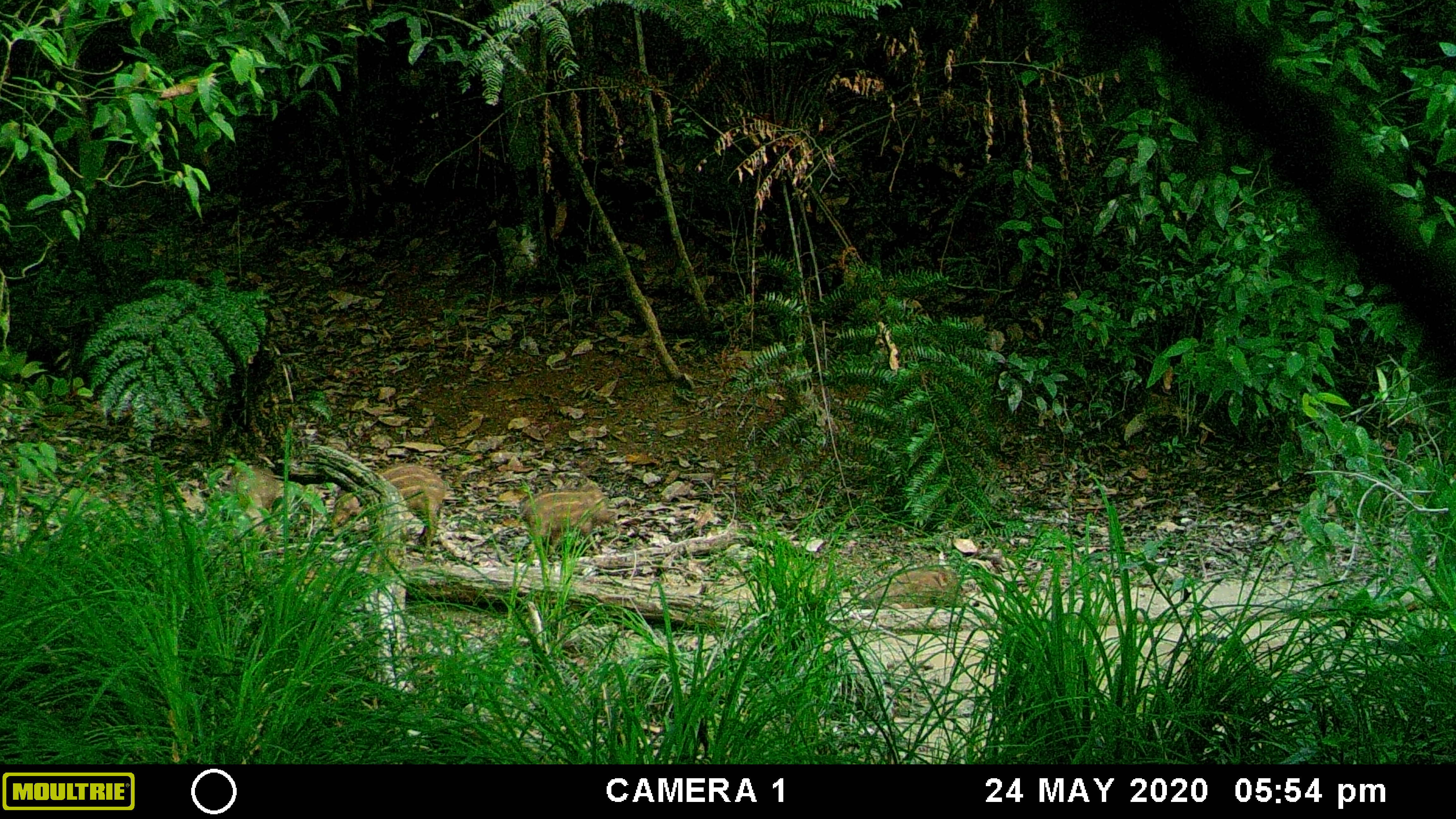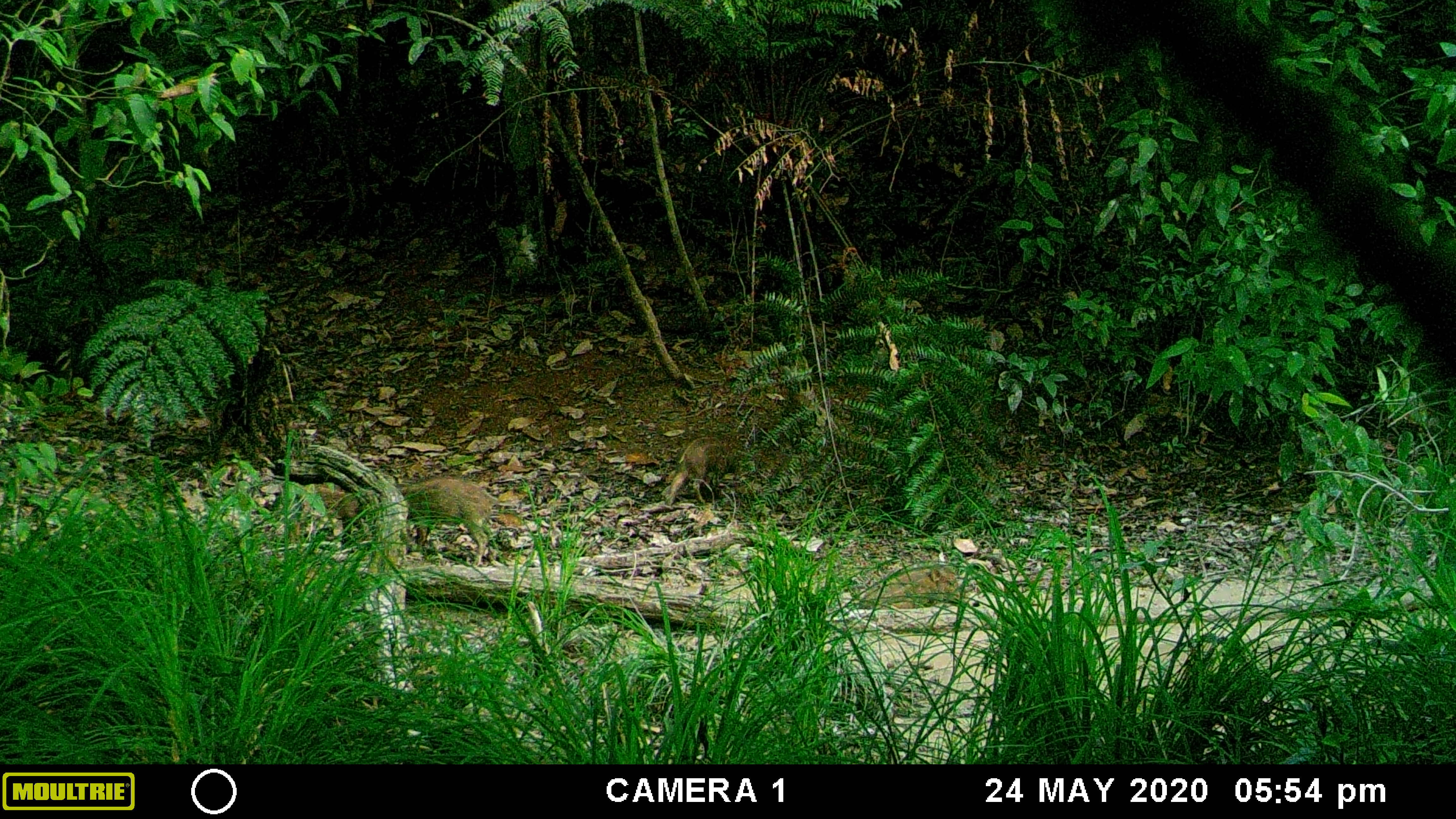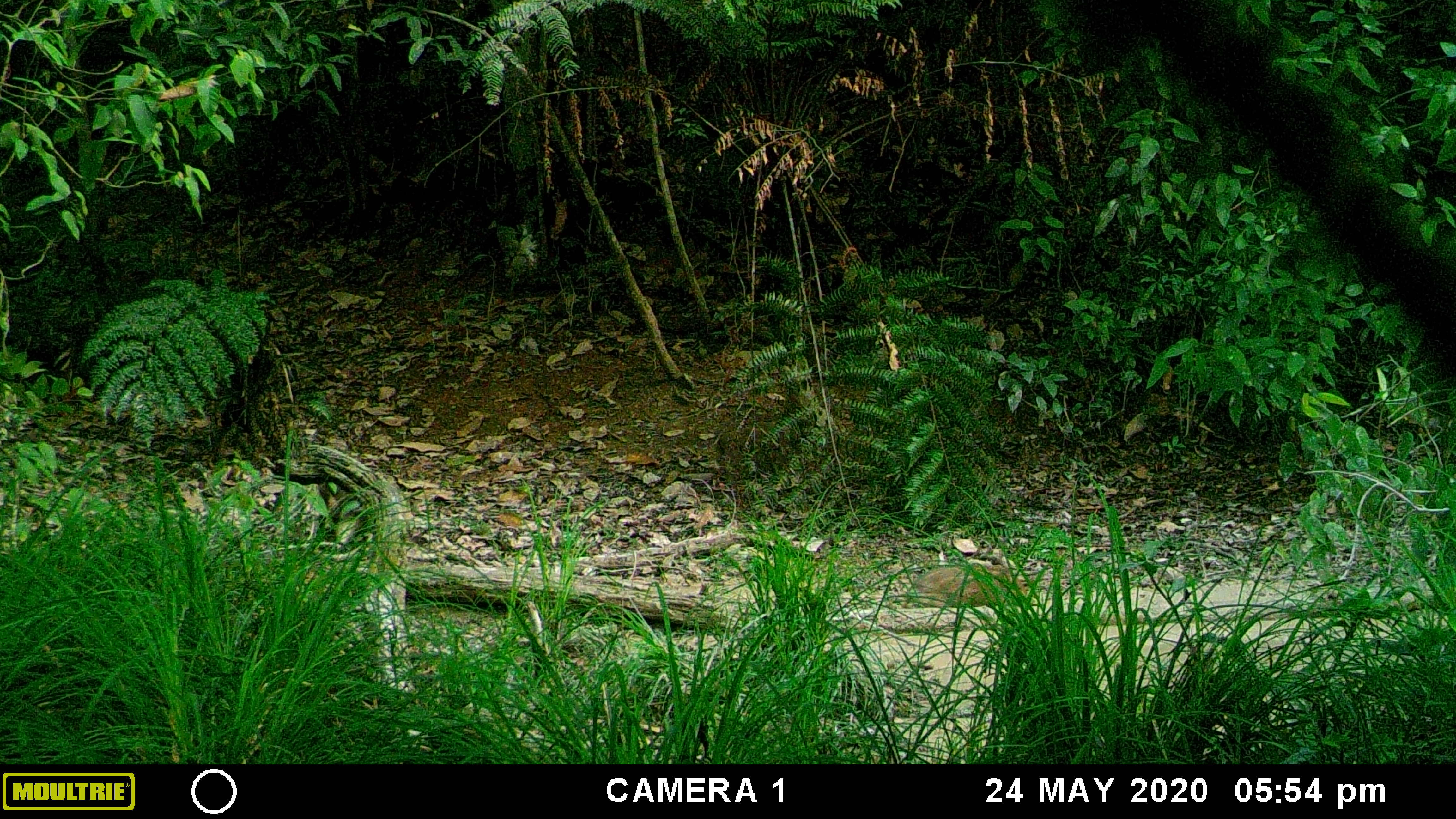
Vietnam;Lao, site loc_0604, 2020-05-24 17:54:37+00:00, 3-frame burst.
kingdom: Animalia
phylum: Chordata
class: Mammalia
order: Artiodactyla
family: Suidae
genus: Sus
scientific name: Sus scrofa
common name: eurasian wild pig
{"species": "eurasian wild pig (Sus scrofa)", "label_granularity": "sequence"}